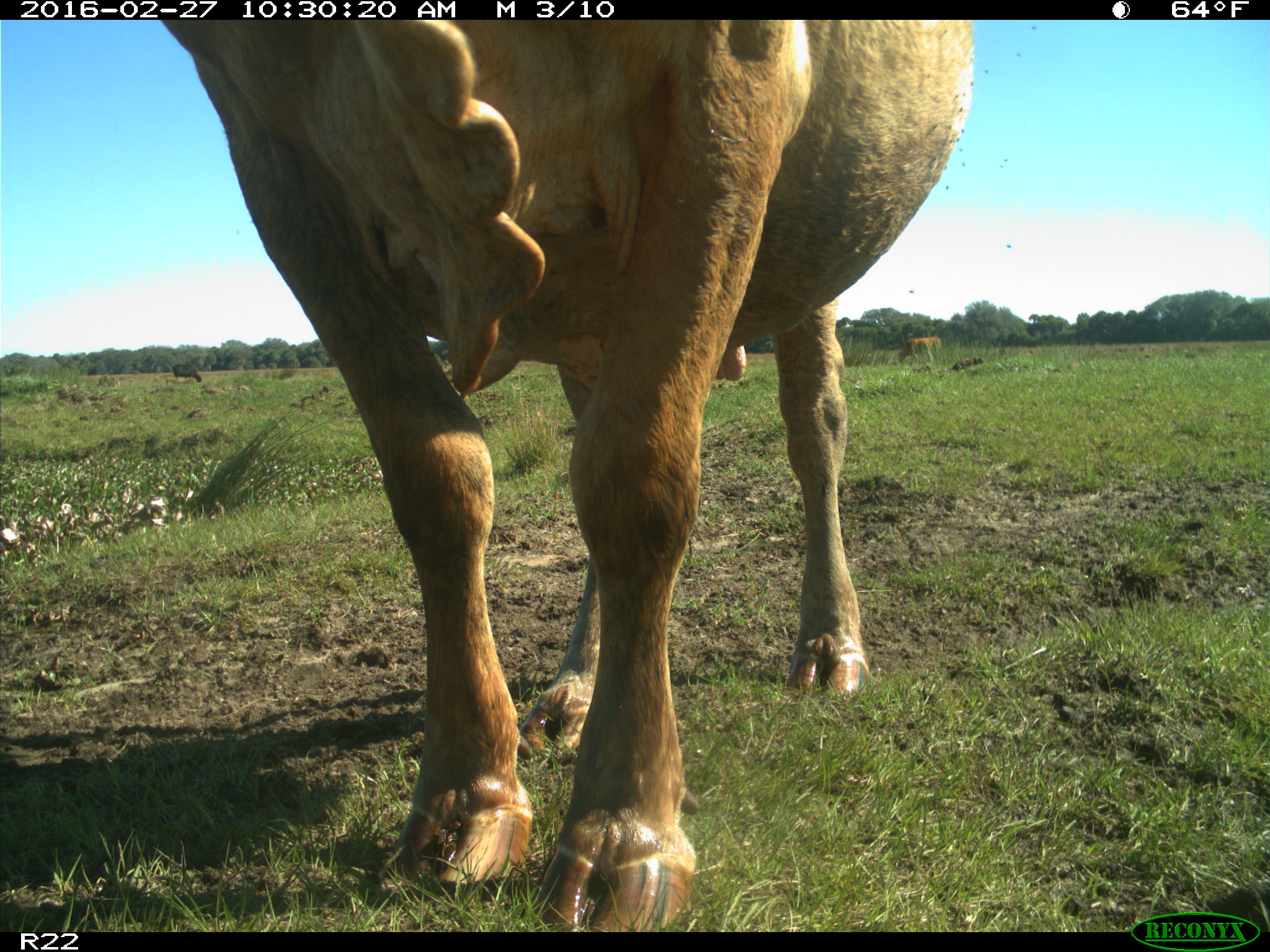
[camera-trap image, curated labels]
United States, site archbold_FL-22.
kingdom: Animalia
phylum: Chordata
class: Mammalia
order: Artiodactyla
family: Bovidae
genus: Bos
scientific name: Bos taurus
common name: domestic cow